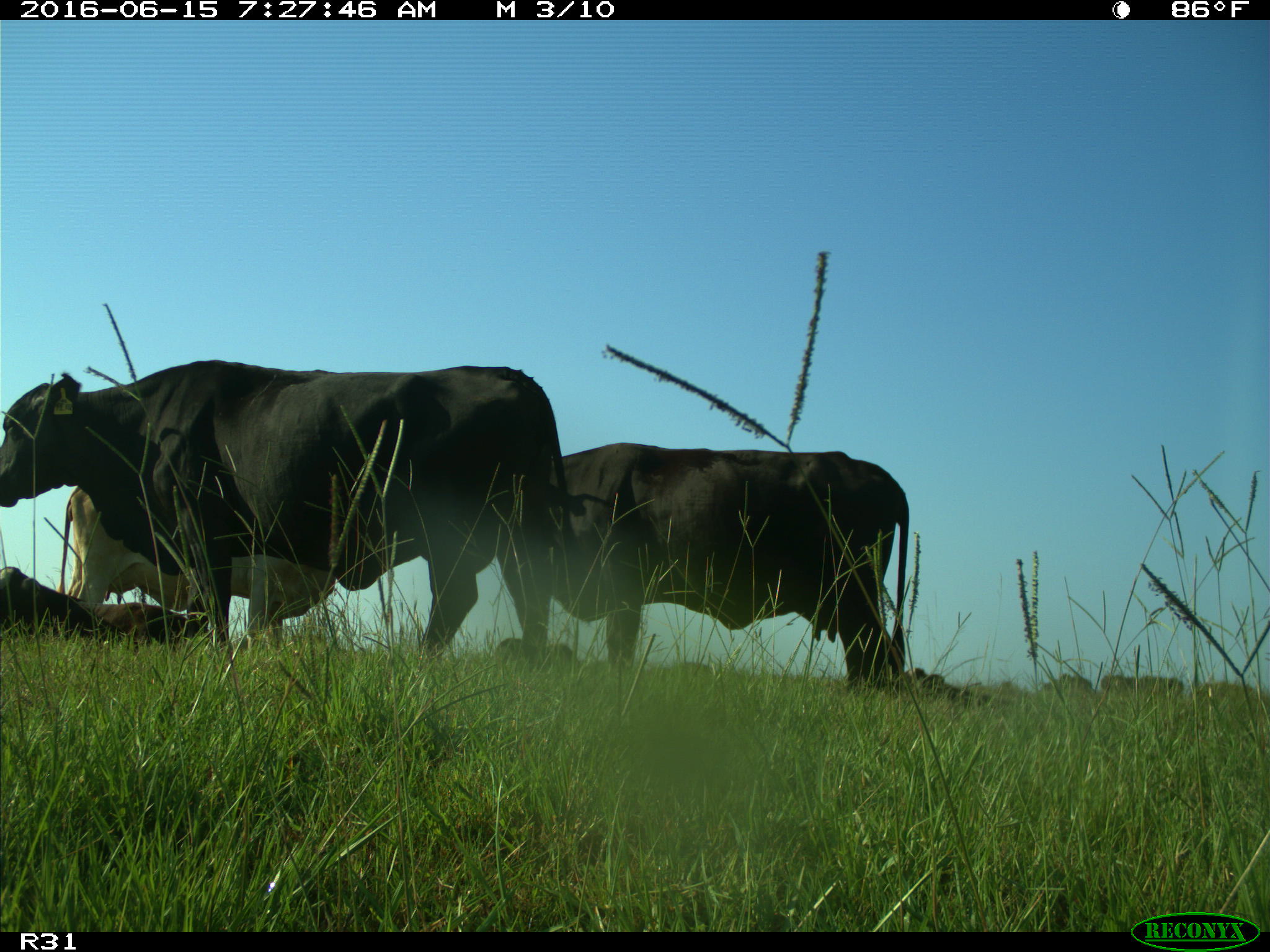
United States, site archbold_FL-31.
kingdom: Animalia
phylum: Chordata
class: Mammalia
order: Artiodactyla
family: Bovidae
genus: Bos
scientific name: Bos taurus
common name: domestic cow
Bos taurus (domestic cow).